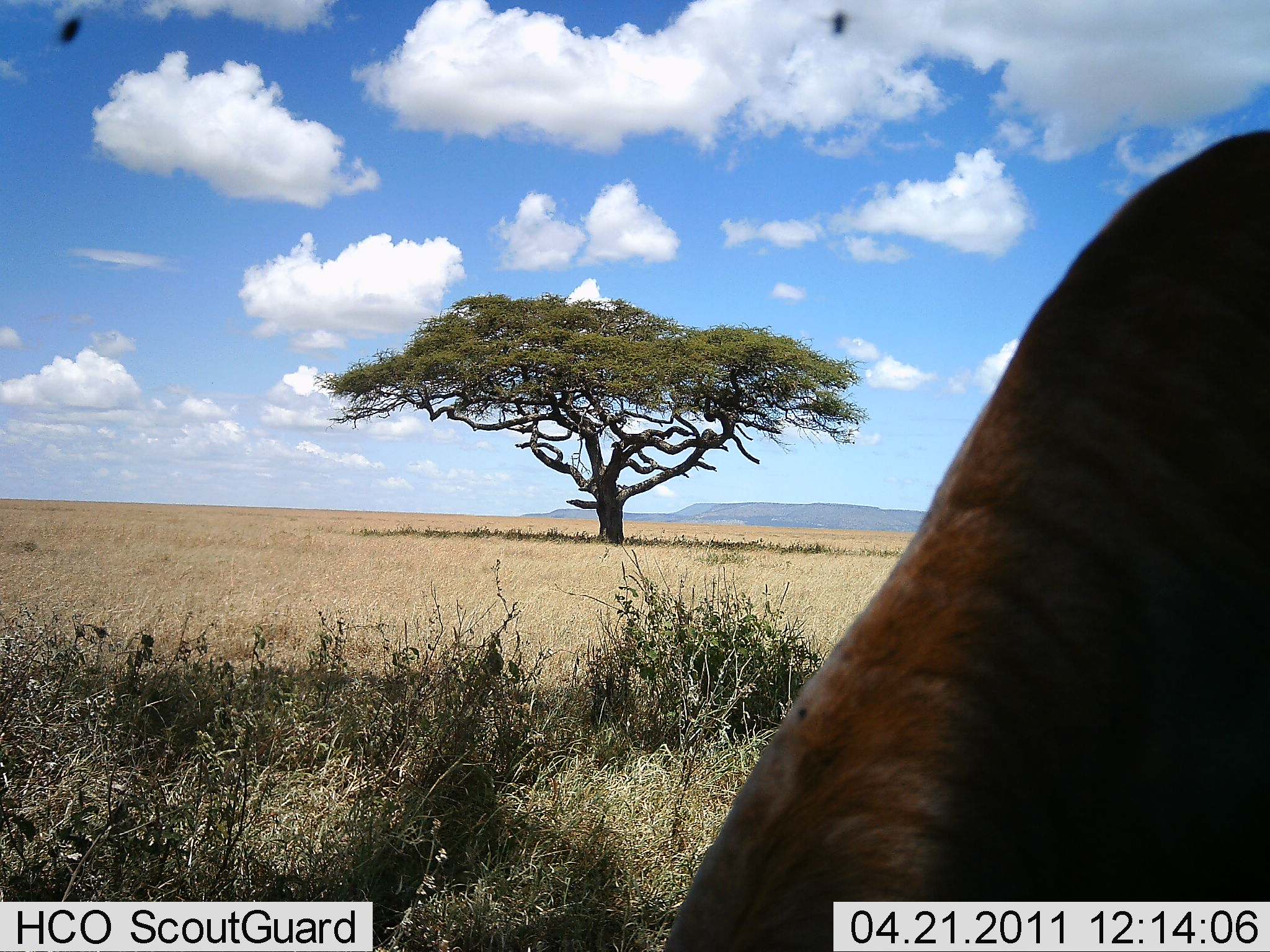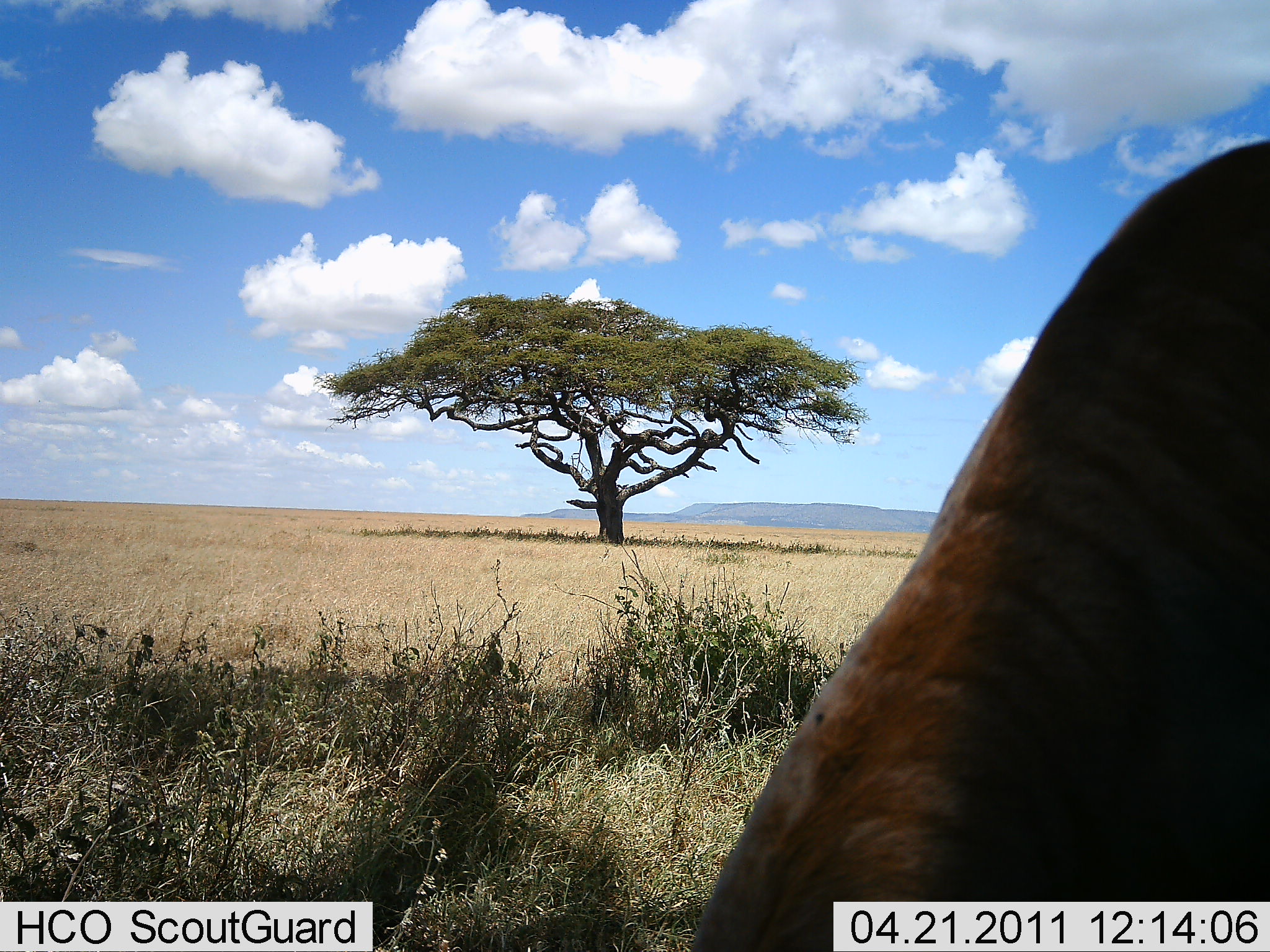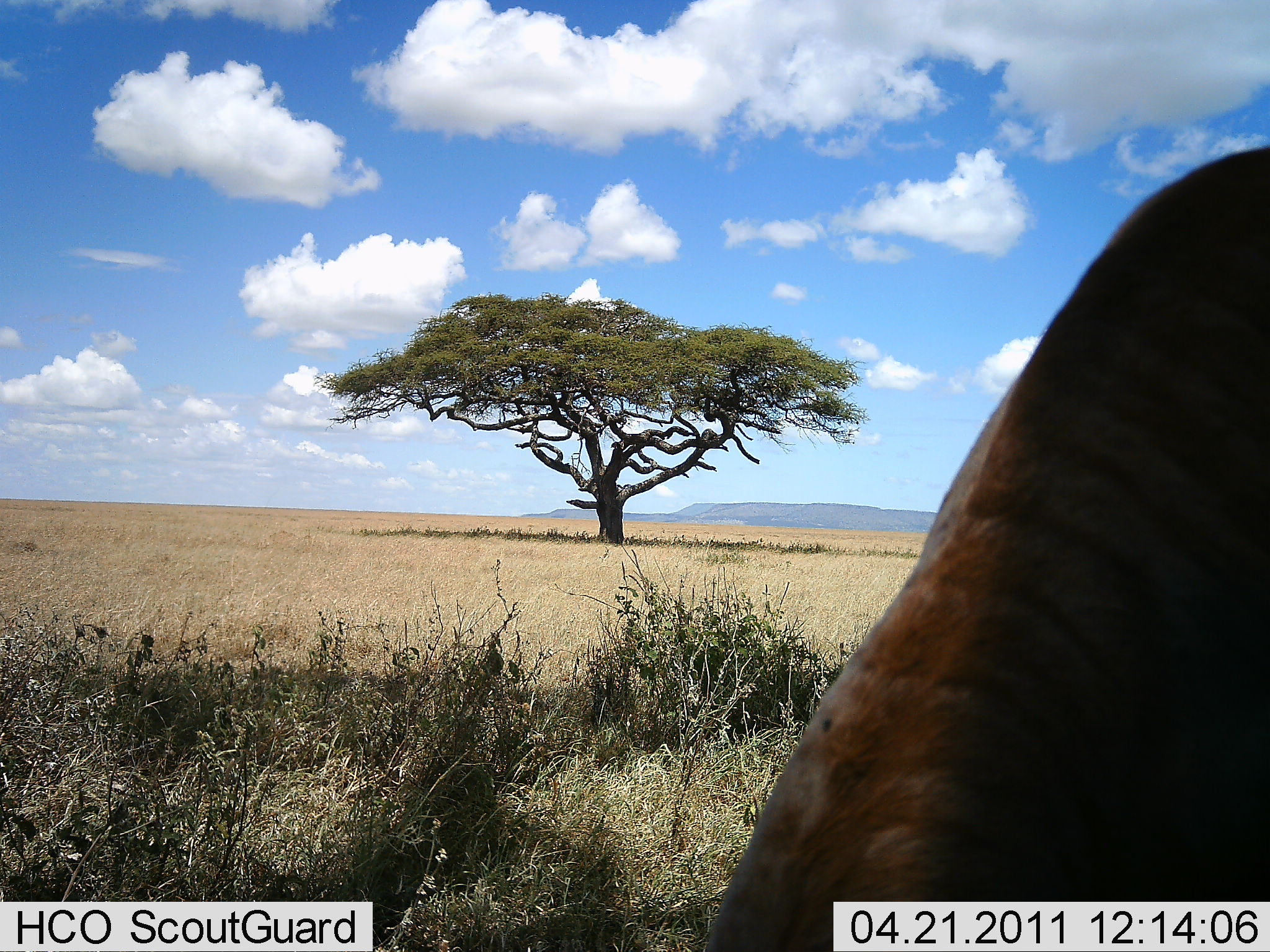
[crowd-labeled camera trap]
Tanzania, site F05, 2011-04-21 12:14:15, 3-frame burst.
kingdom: Animalia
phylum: Chordata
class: Mammalia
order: Artiodactyla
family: Bovidae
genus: Connochaetes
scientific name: Connochaetes taurinus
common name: blue wildebeest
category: wildebeest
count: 1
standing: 33%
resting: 0%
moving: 0%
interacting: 0%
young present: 0%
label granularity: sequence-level